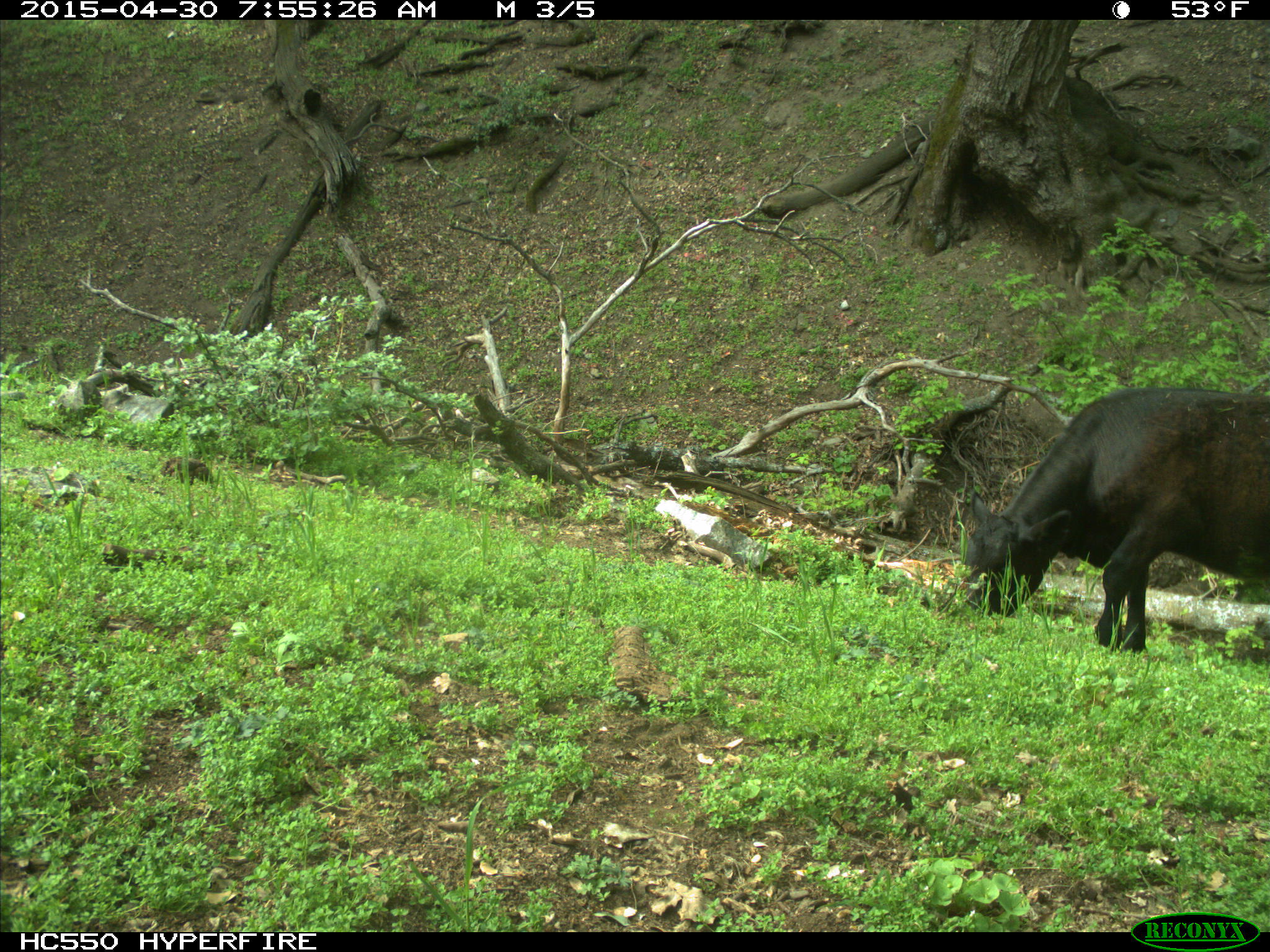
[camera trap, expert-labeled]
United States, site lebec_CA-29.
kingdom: Animalia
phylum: Chordata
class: Mammalia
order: Artiodactyla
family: Bovidae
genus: Bos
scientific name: Bos taurus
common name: domestic cow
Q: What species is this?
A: Bos taurus (domestic cow).